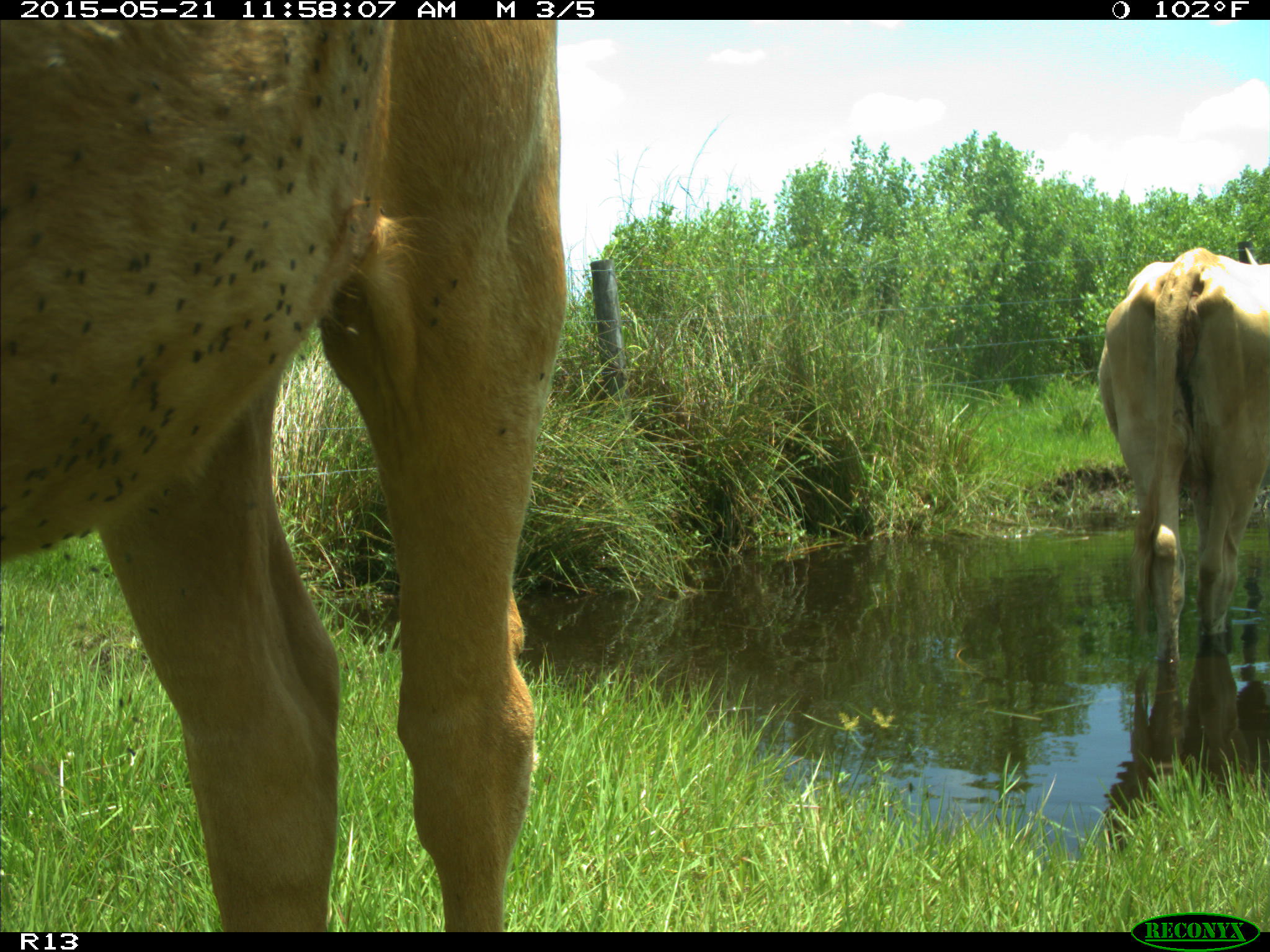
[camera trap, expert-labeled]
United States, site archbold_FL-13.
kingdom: Animalia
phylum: Chordata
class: Mammalia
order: Artiodactyla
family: Bovidae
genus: Bos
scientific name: Bos taurus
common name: domestic cow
Bos taurus (domestic cow).